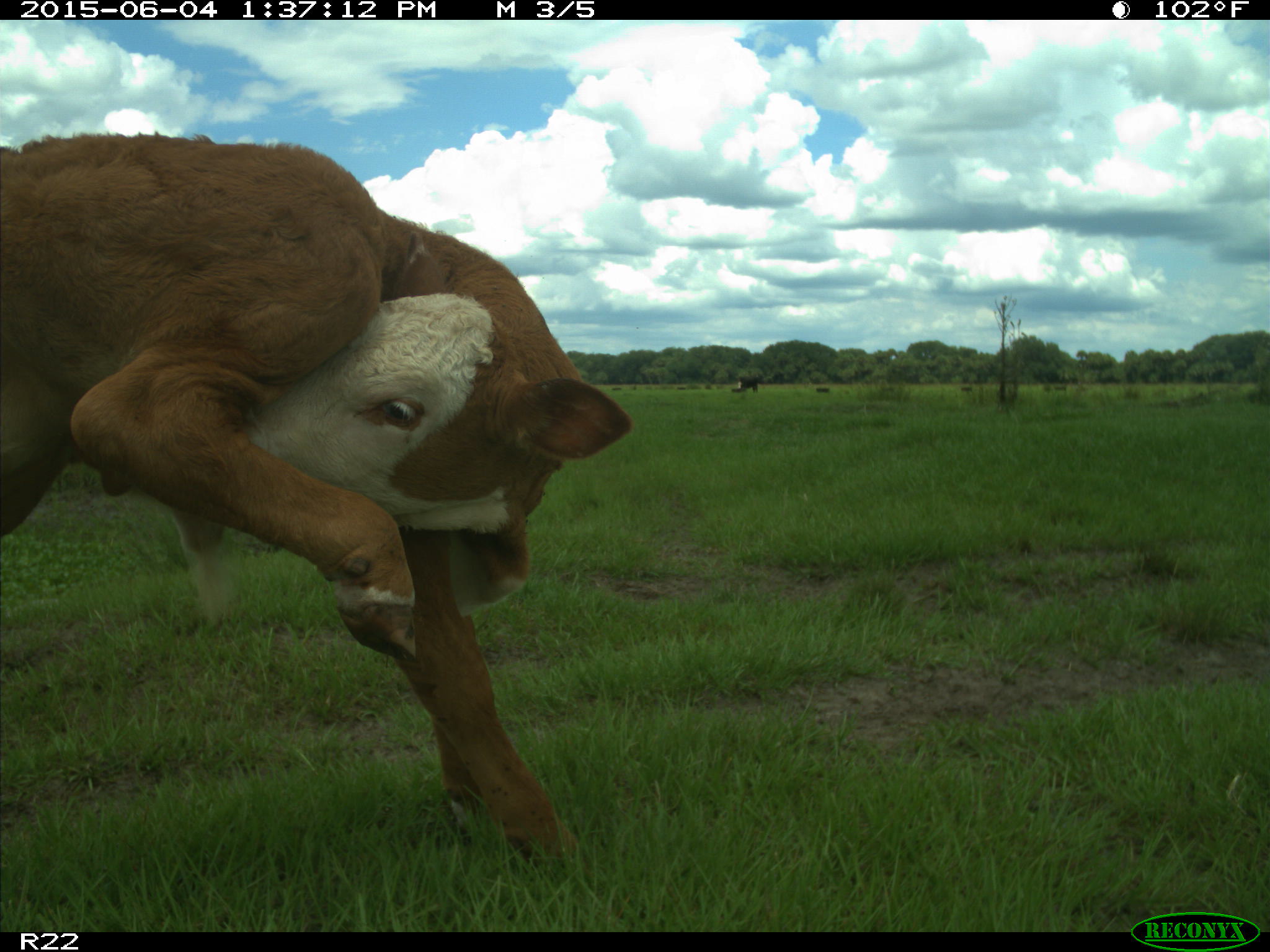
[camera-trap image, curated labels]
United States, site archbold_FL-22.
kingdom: Animalia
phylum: Chordata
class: Mammalia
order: Artiodactyla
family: Bovidae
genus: Bos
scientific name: Bos taurus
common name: domestic cow